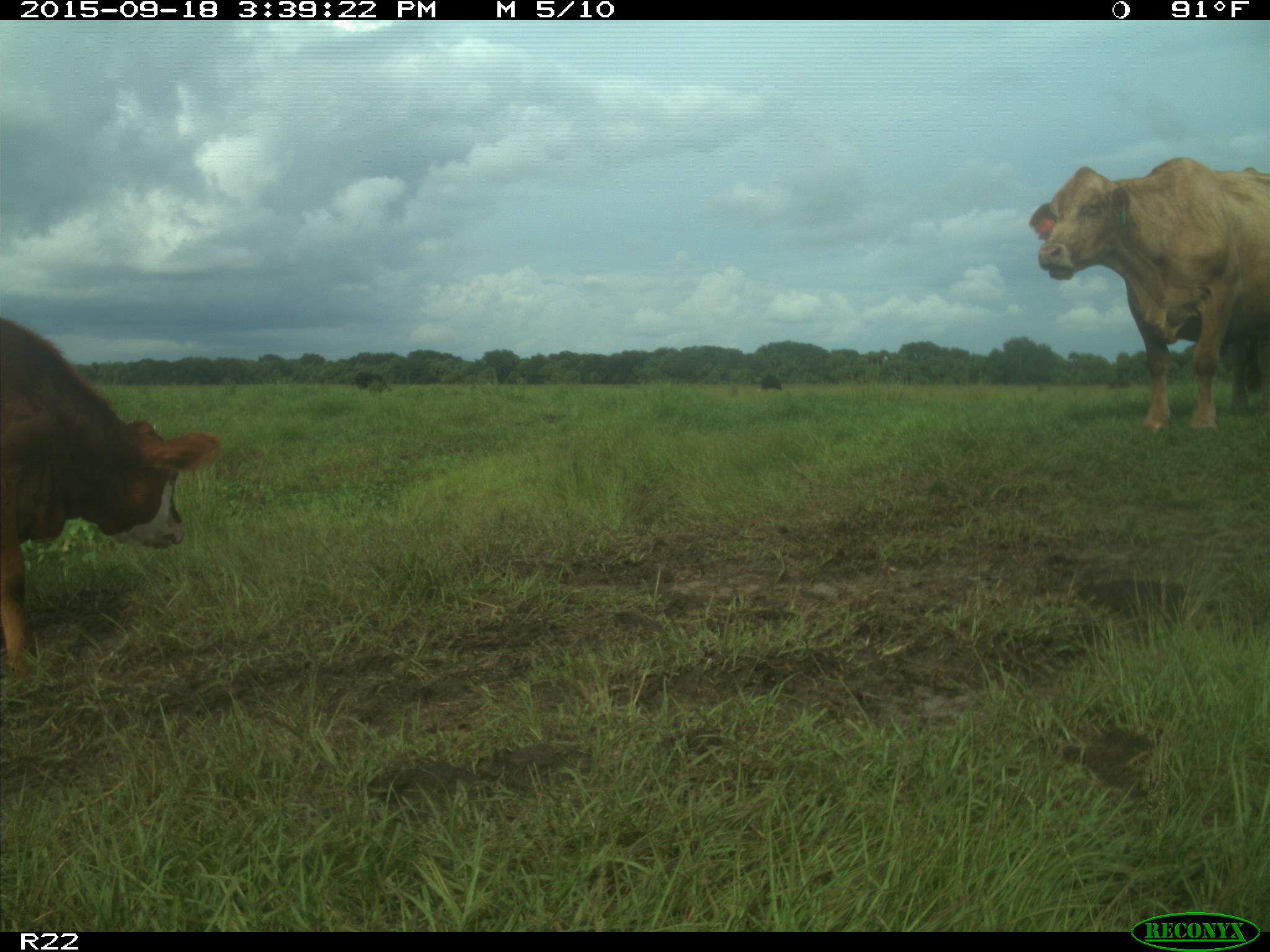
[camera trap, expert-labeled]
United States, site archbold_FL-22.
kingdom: Animalia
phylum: Chordata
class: Mammalia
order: Artiodactyla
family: Bovidae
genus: Bos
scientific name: Bos taurus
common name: domestic cow